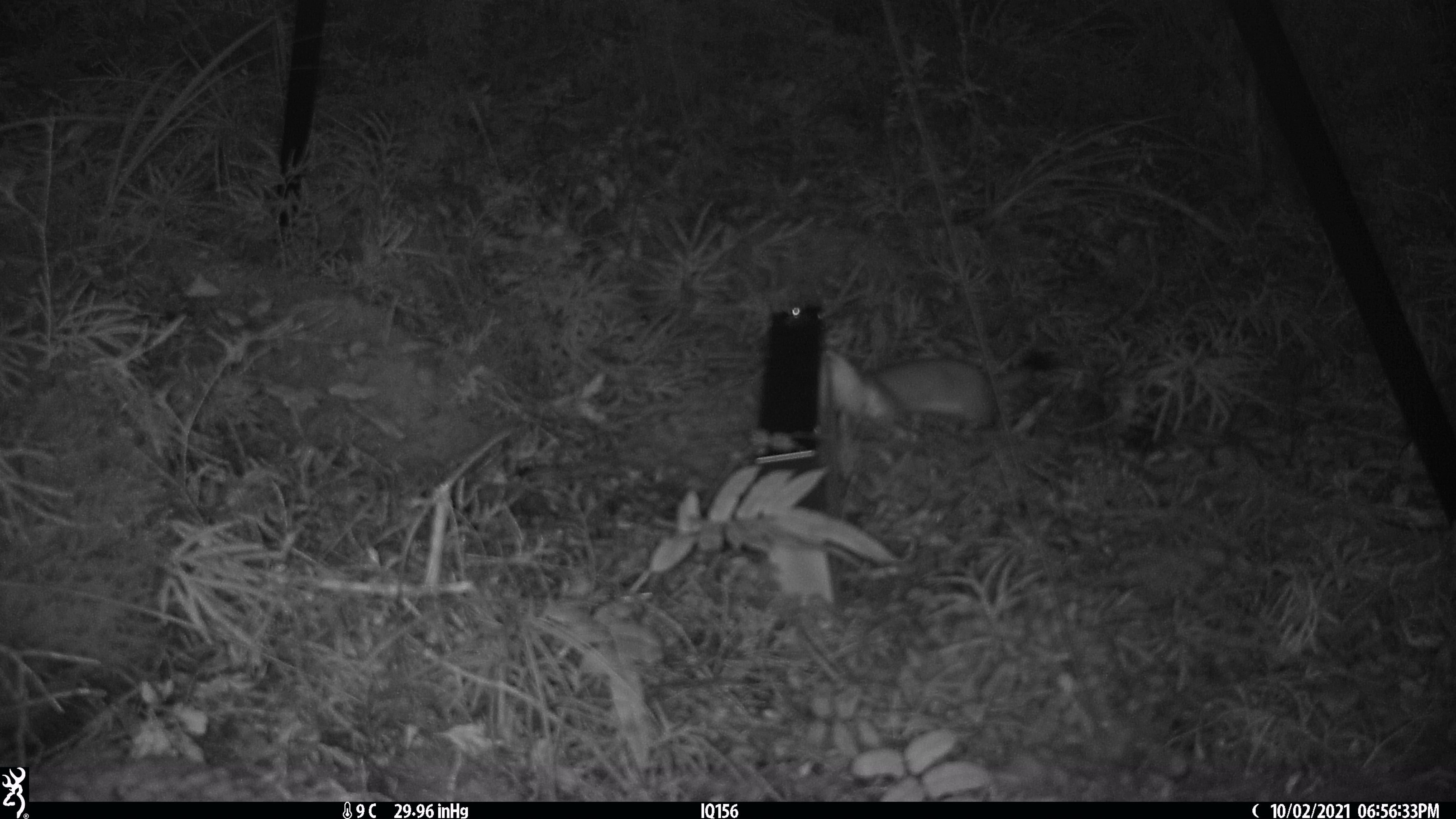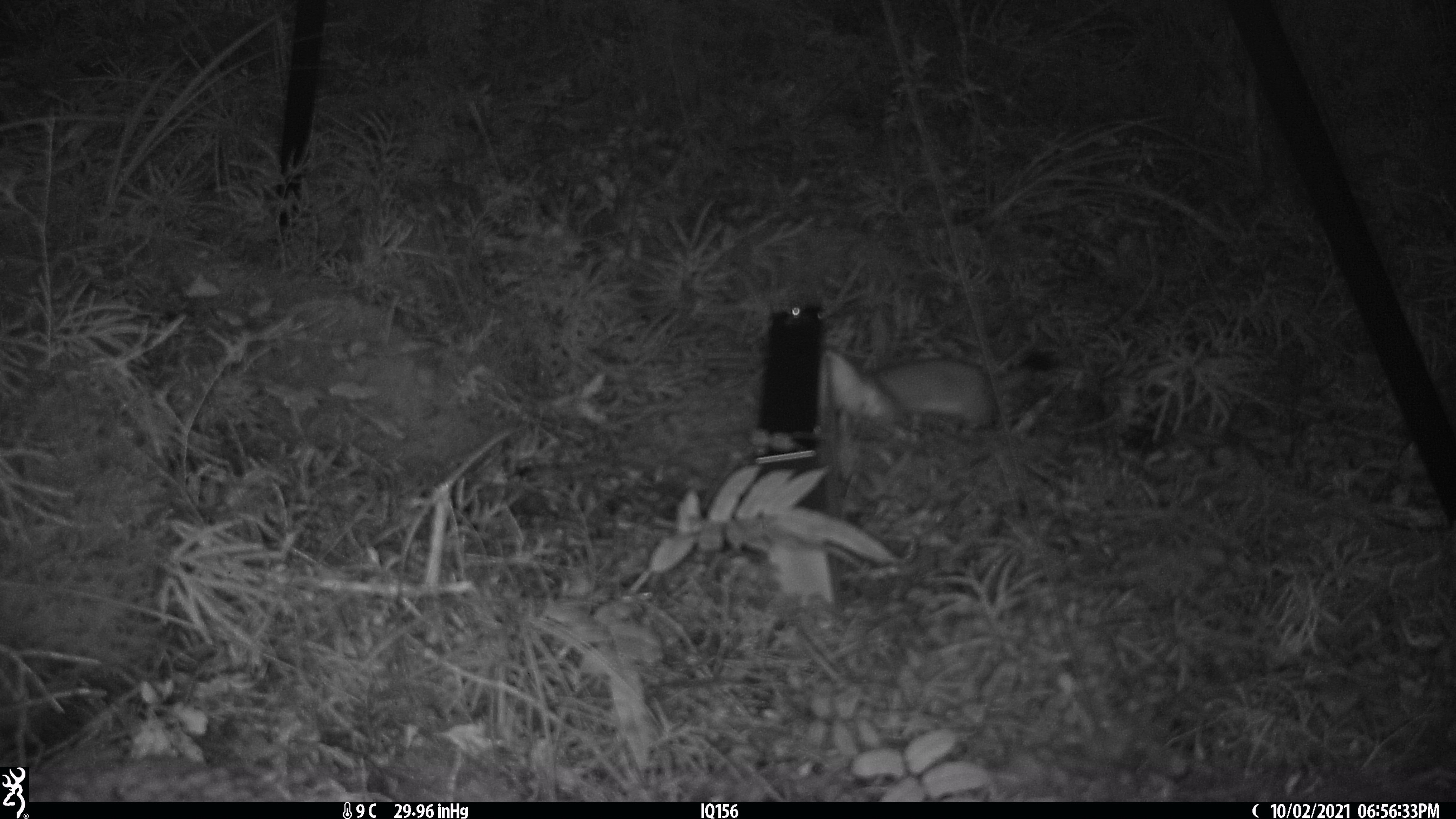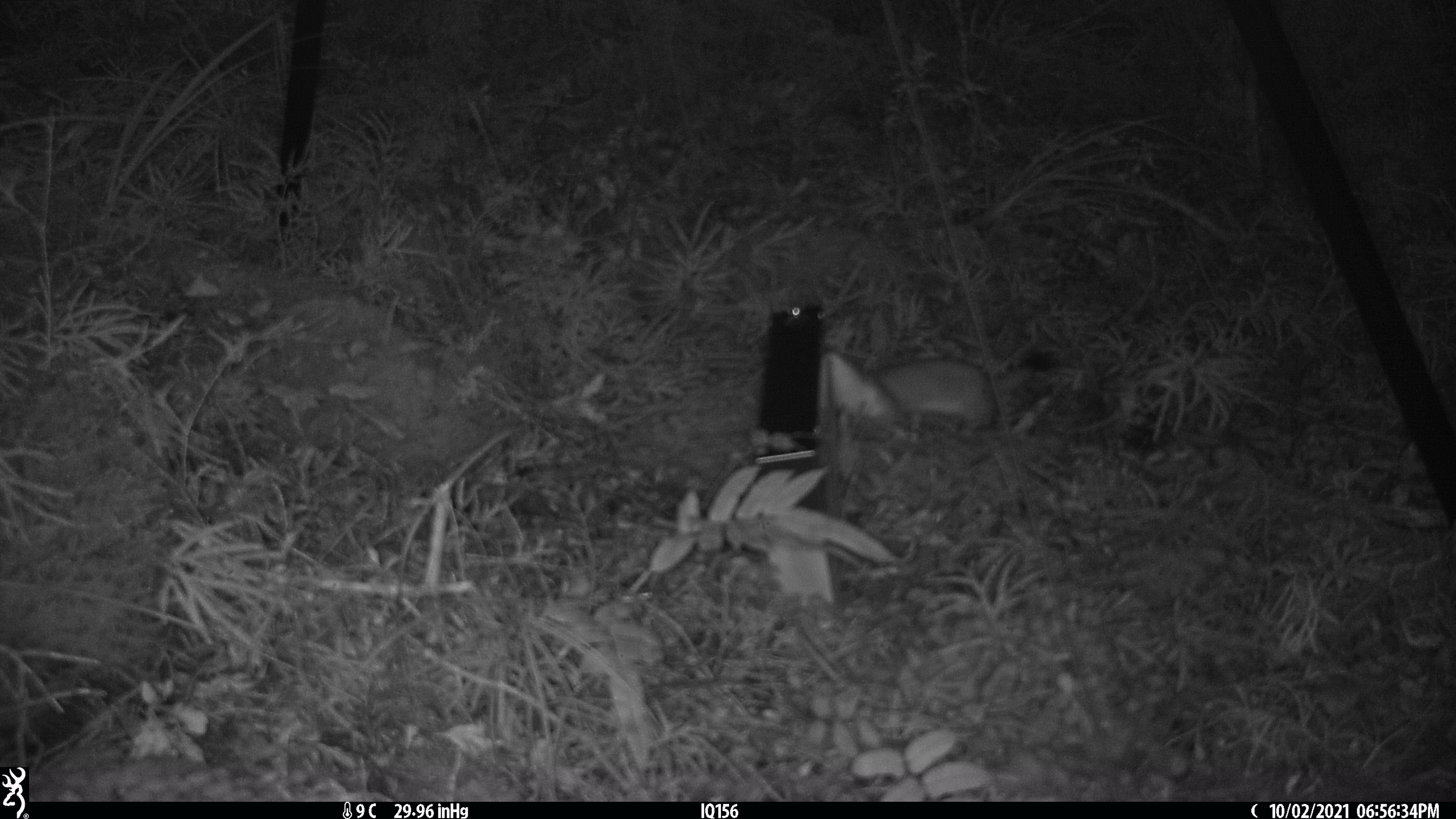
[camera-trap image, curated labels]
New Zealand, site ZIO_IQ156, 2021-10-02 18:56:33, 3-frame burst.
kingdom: Animalia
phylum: Chordata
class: Mammalia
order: Carnivora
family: Mustelidae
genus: Mustela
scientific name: Mustela erminea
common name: stoat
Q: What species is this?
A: Stoat (Mustela erminea).